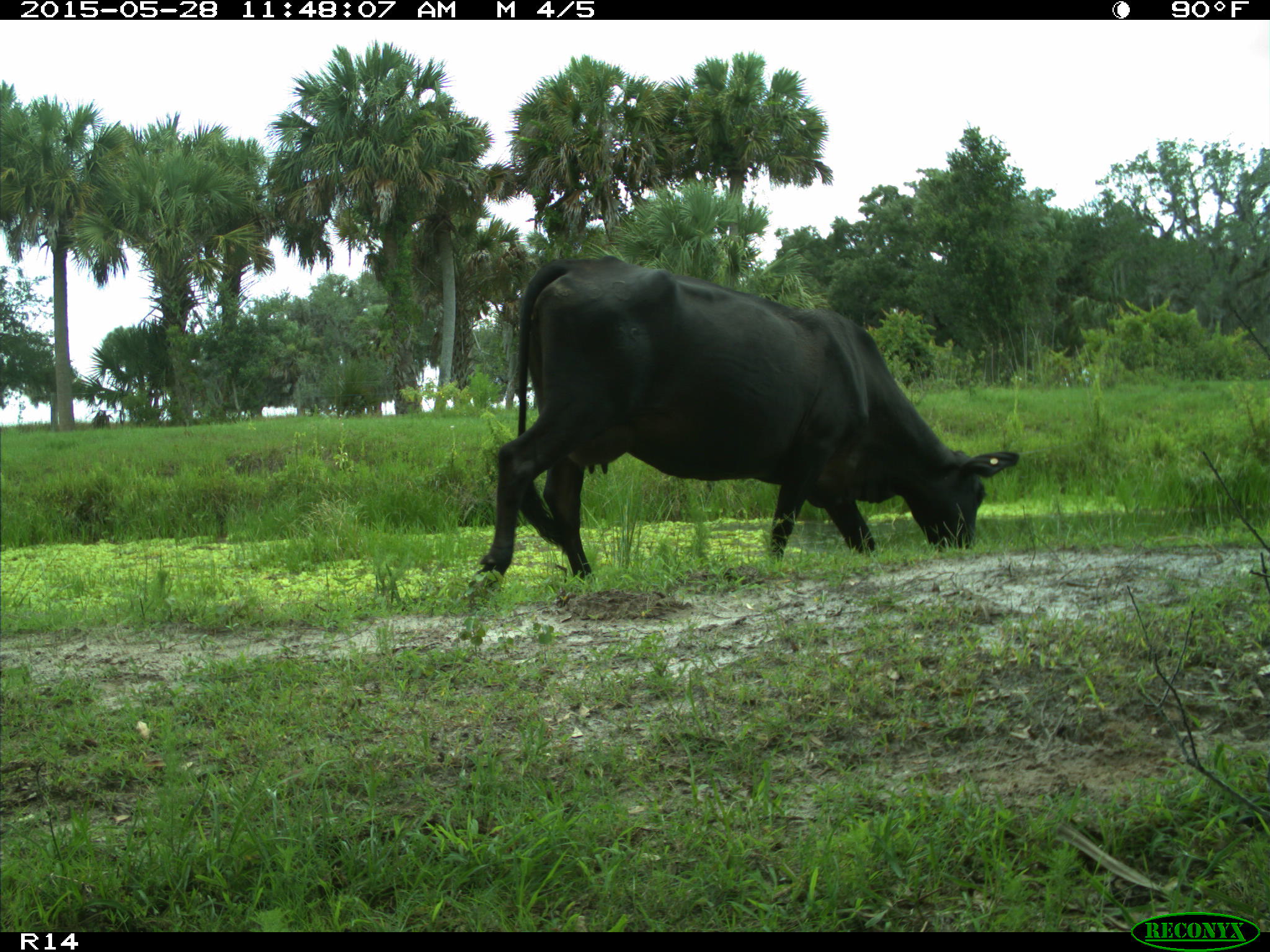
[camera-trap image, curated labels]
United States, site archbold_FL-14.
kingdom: Animalia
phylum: Chordata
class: Mammalia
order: Artiodactyla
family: Bovidae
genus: Bos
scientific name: Bos taurus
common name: domestic cow